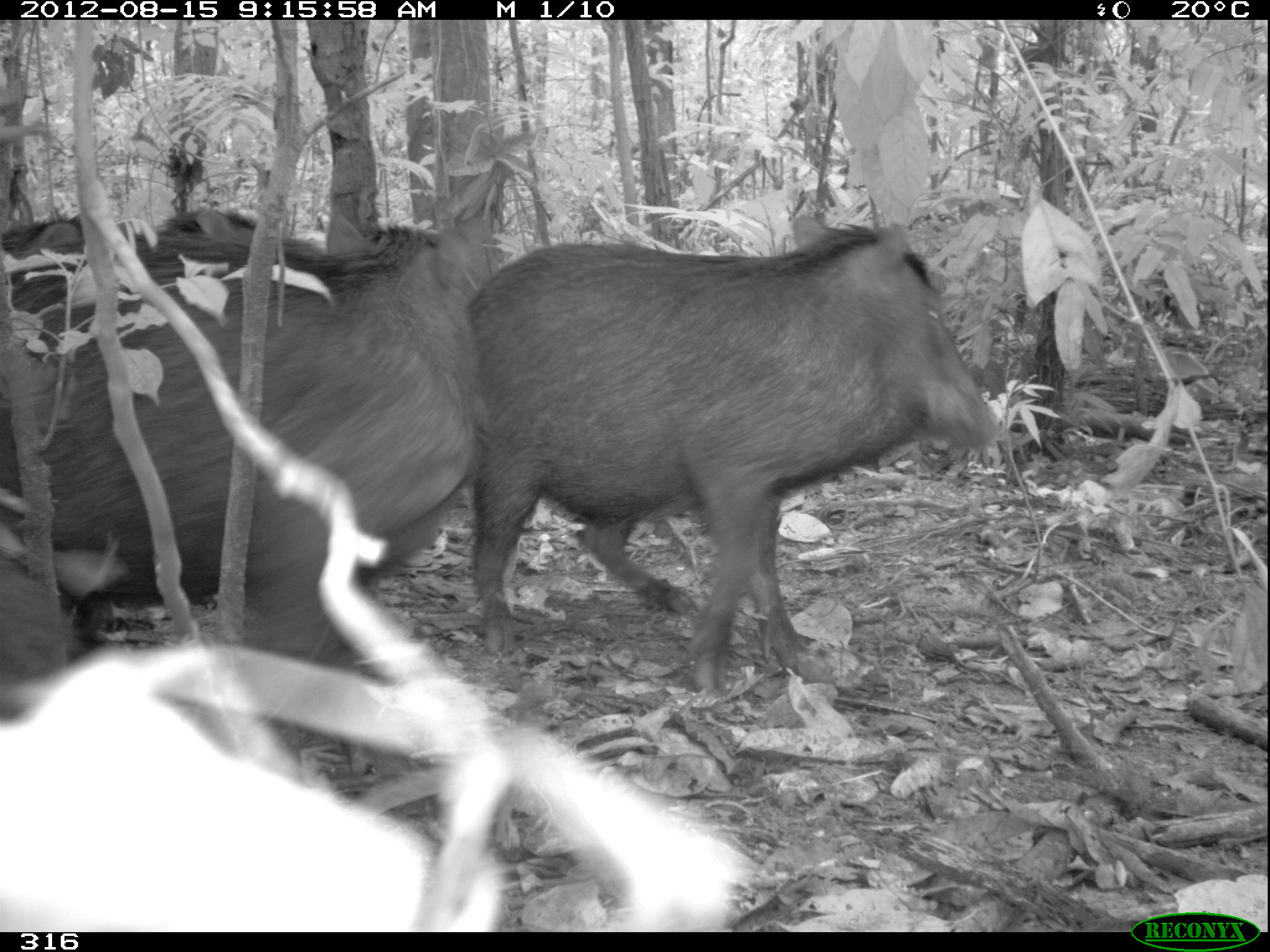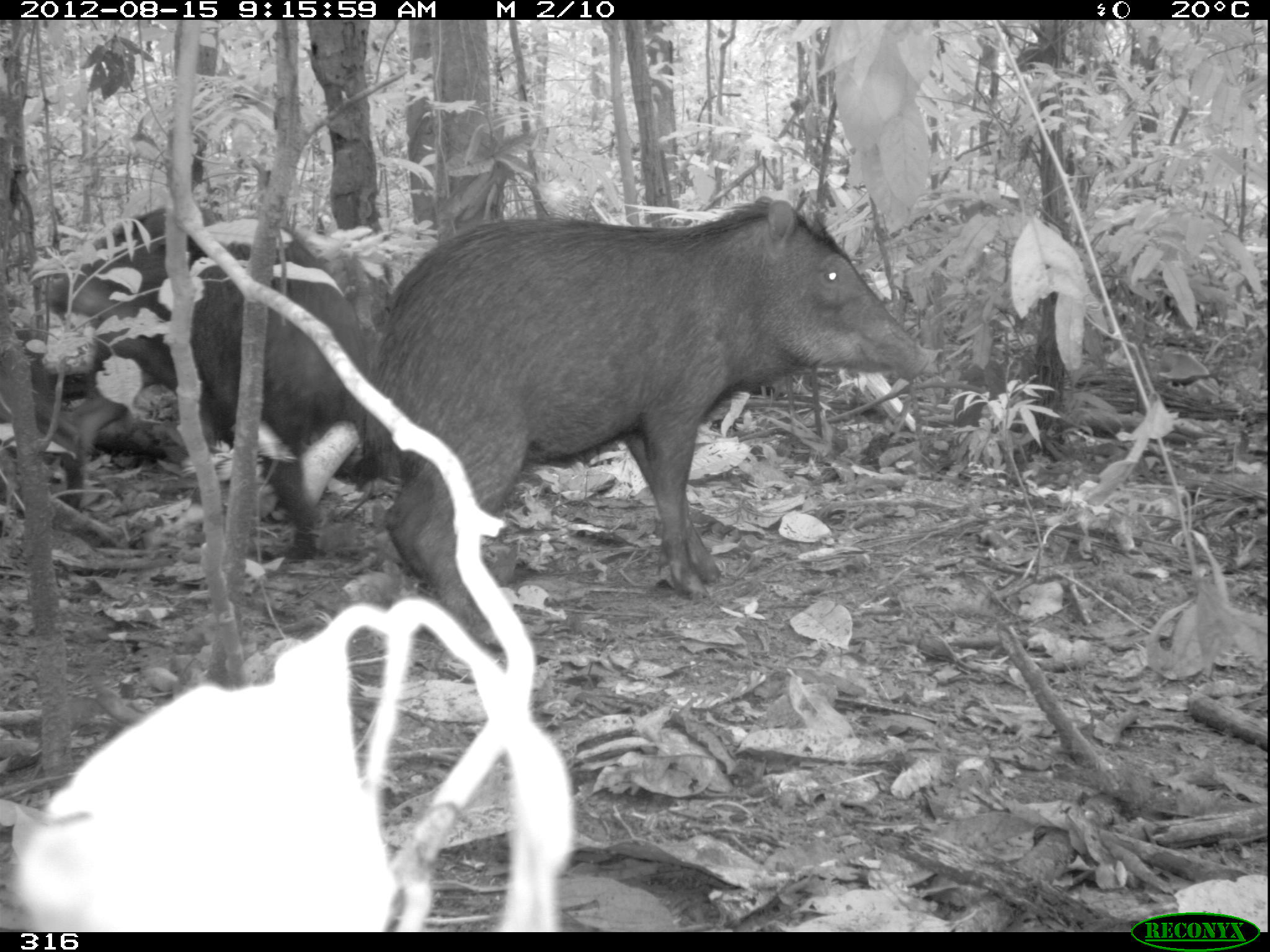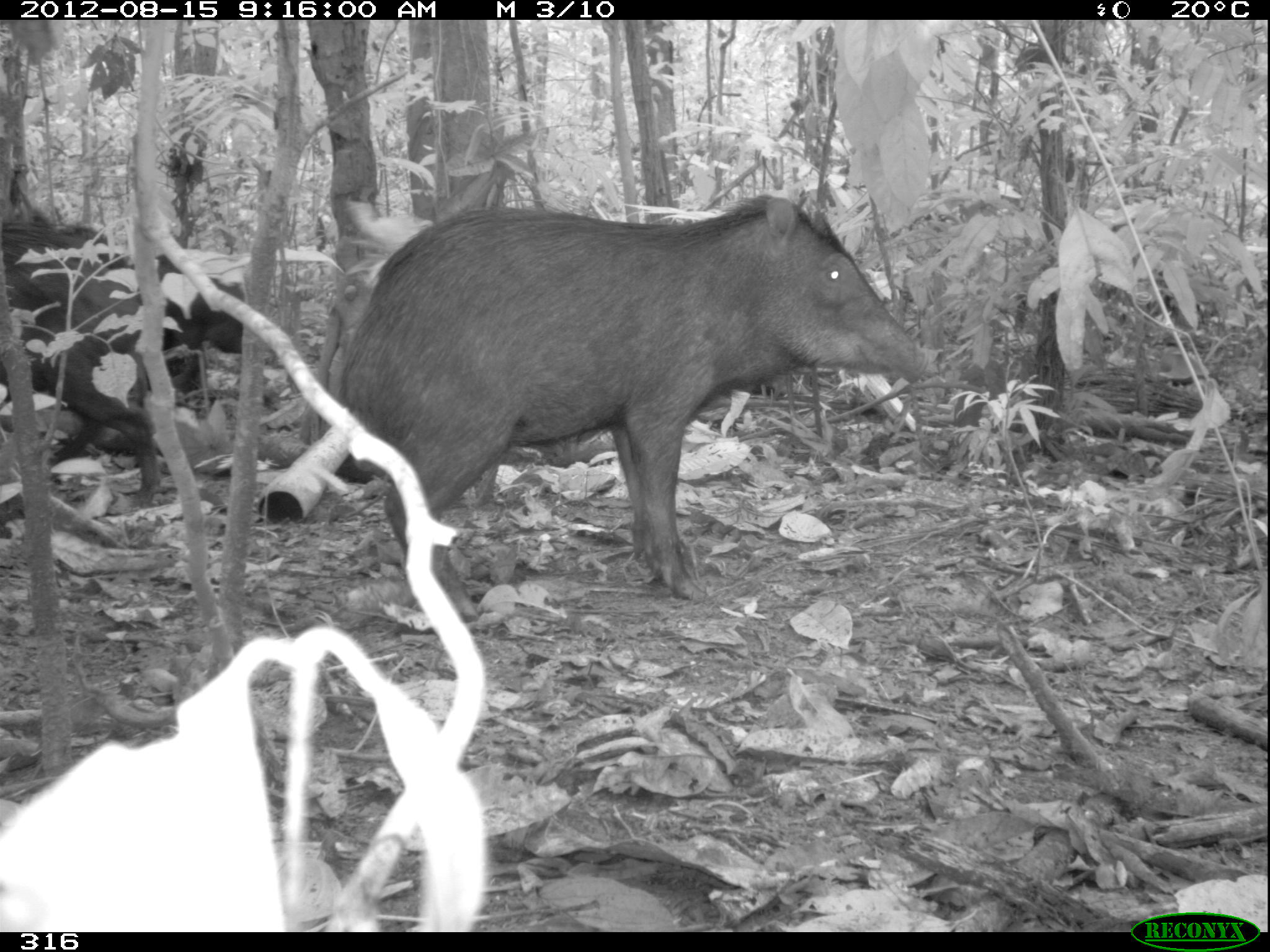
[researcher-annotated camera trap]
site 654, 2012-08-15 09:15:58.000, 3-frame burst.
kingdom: Animalia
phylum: Chordata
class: Mammalia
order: Artiodactyla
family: Tayassuidae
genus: Tayassu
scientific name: Tayassu pecari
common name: white-lipped peccary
Tayassu pecari (white-lipped peccary).